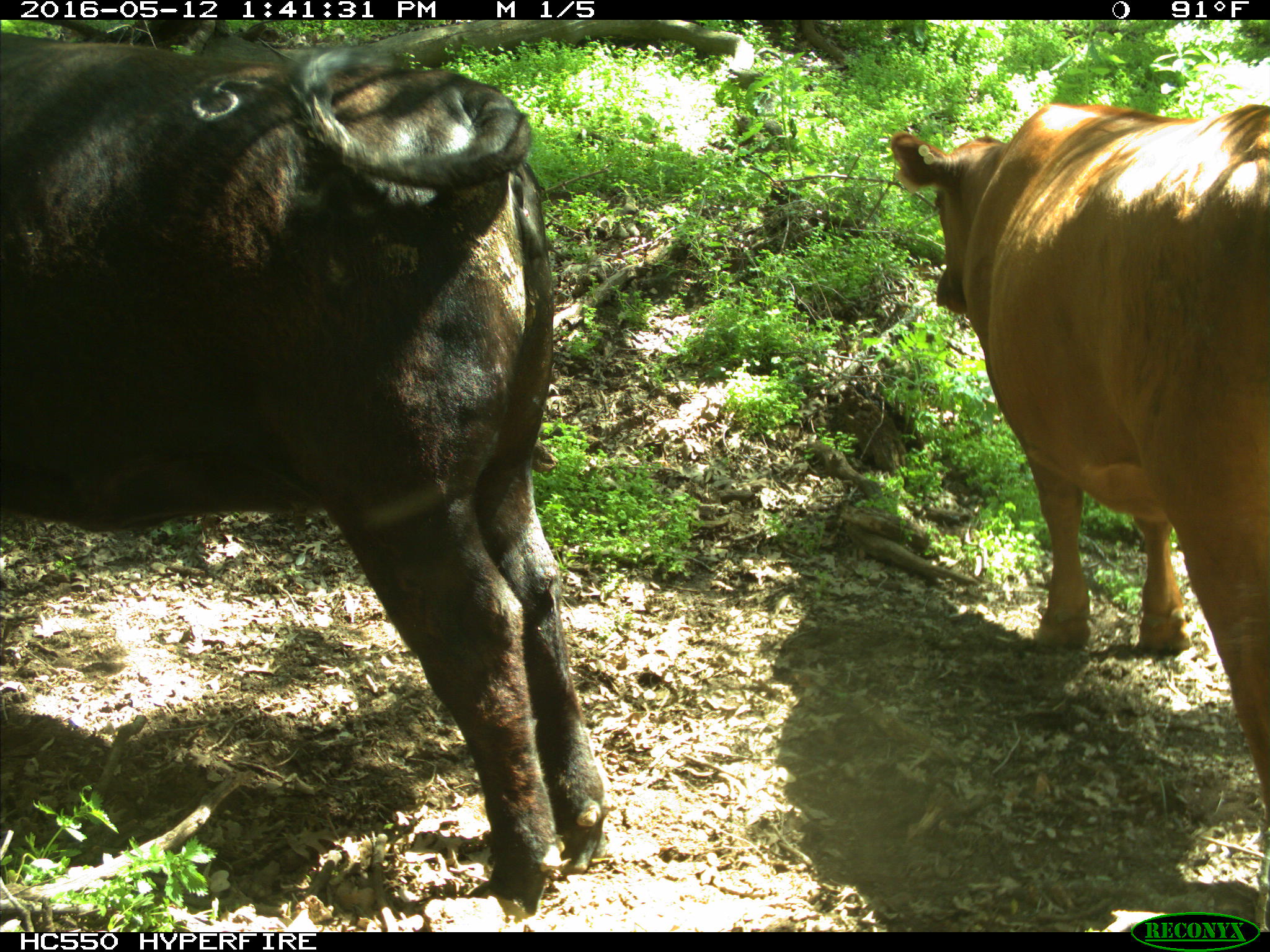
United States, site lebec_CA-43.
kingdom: Animalia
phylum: Chordata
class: Mammalia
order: Artiodactyla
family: Bovidae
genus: Bos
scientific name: Bos taurus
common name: domestic cow